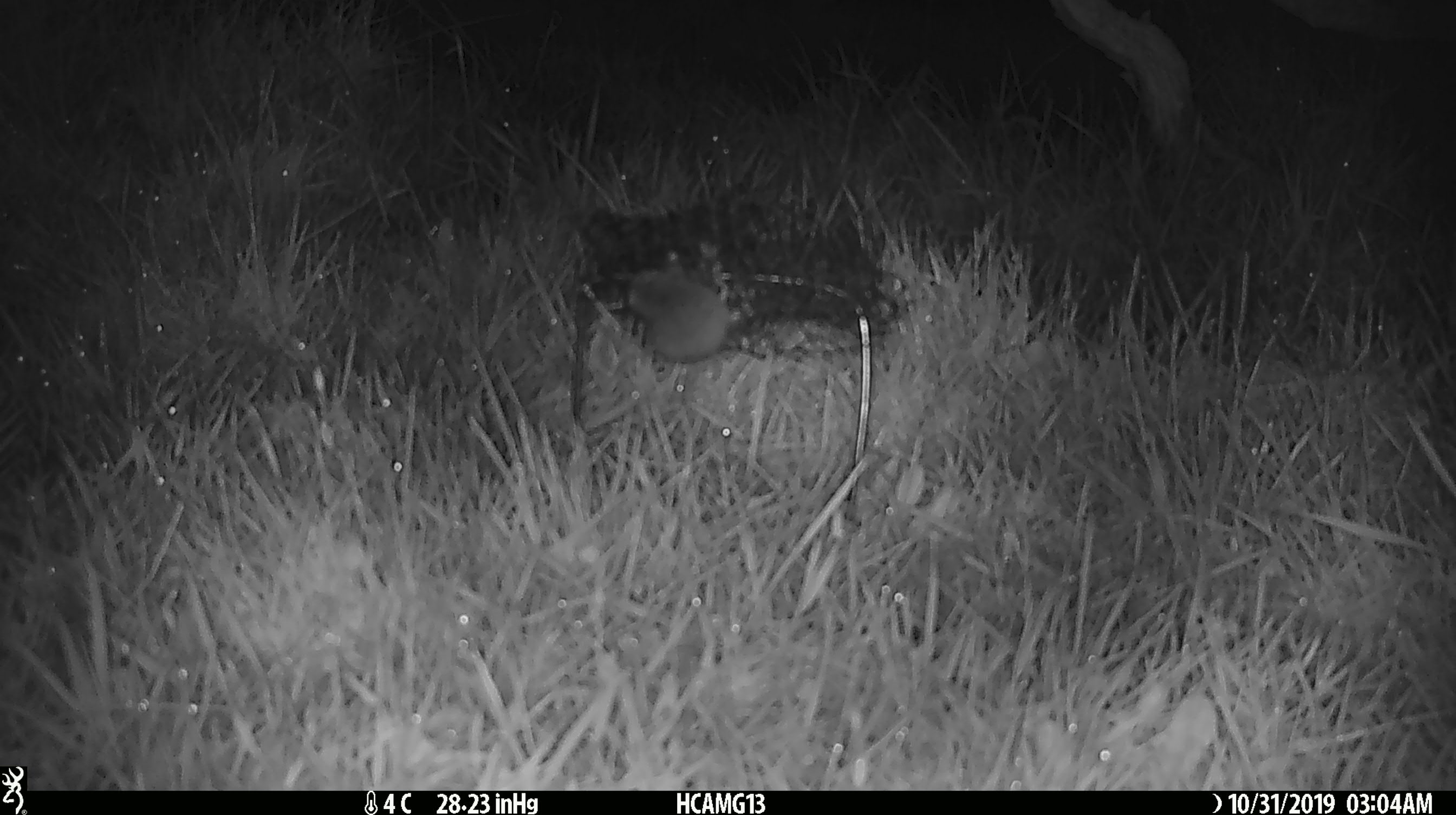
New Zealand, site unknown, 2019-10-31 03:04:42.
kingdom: Animalia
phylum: Chordata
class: Mammalia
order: Rodentia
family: Muridae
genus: Mus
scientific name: Mus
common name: mouse